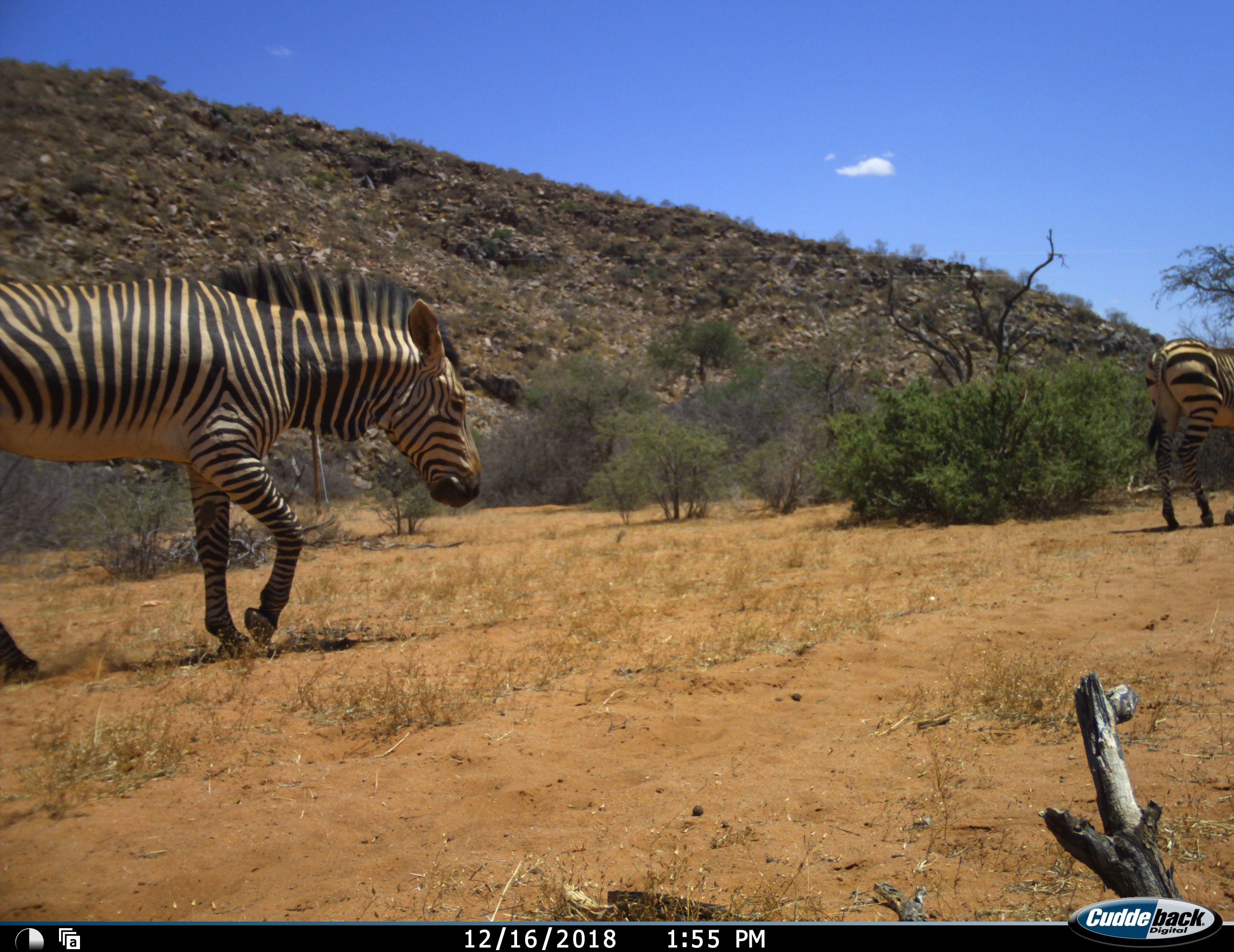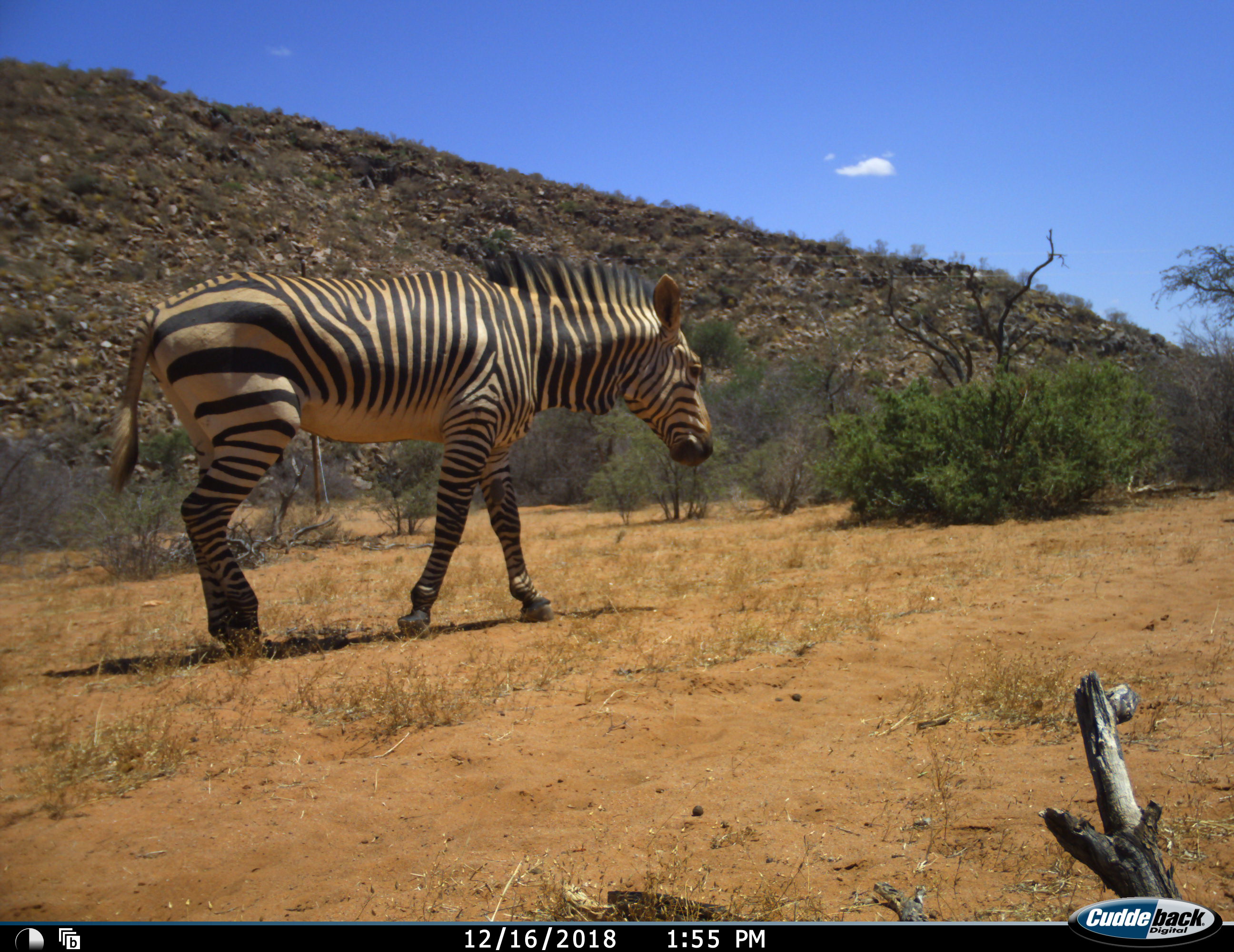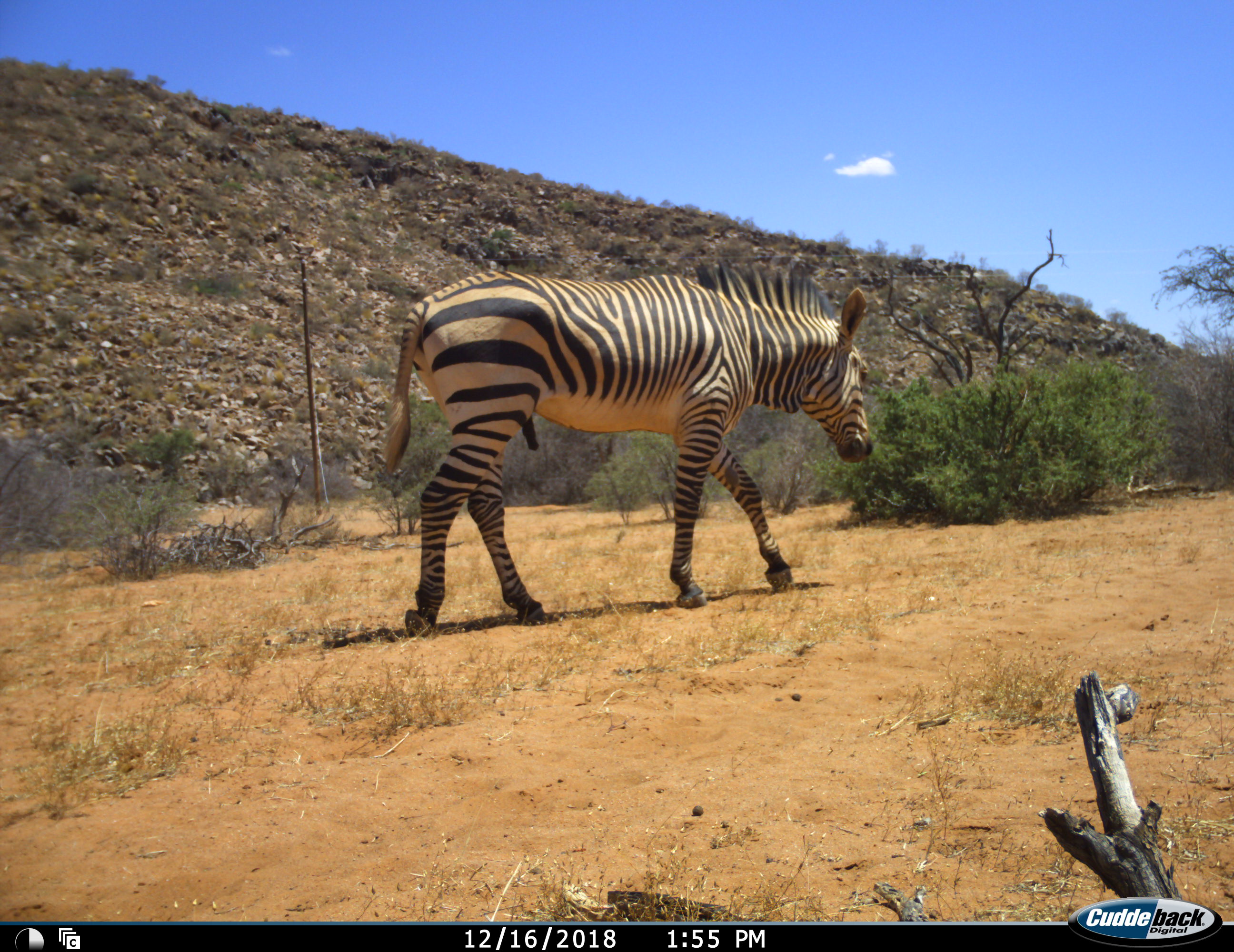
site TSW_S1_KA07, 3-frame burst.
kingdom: Animalia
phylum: Chordata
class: Mammalia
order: Perissodactyla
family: Equidae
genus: Equus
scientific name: Equus zebra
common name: mountain zebra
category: zebramountain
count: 2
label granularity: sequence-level